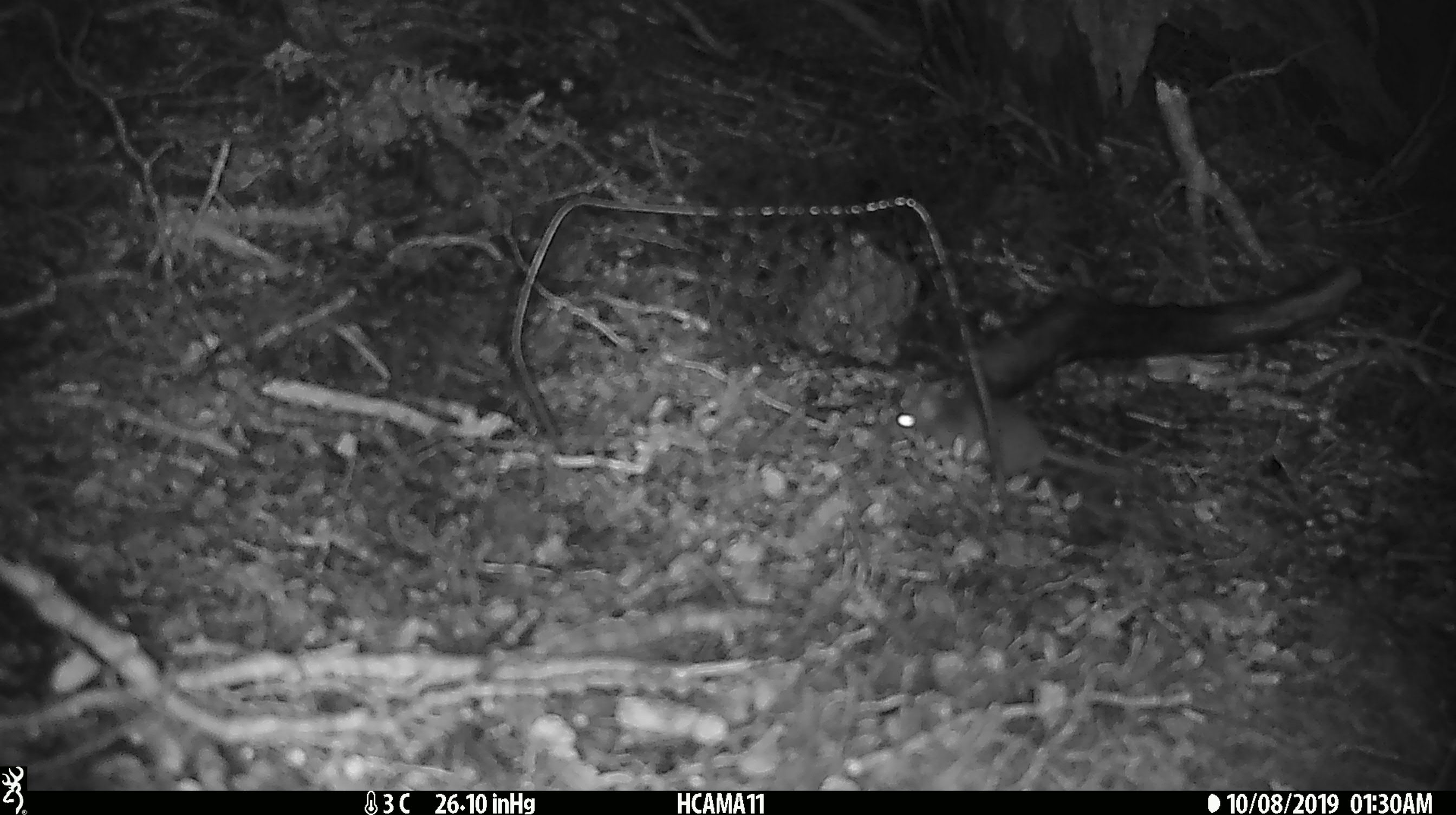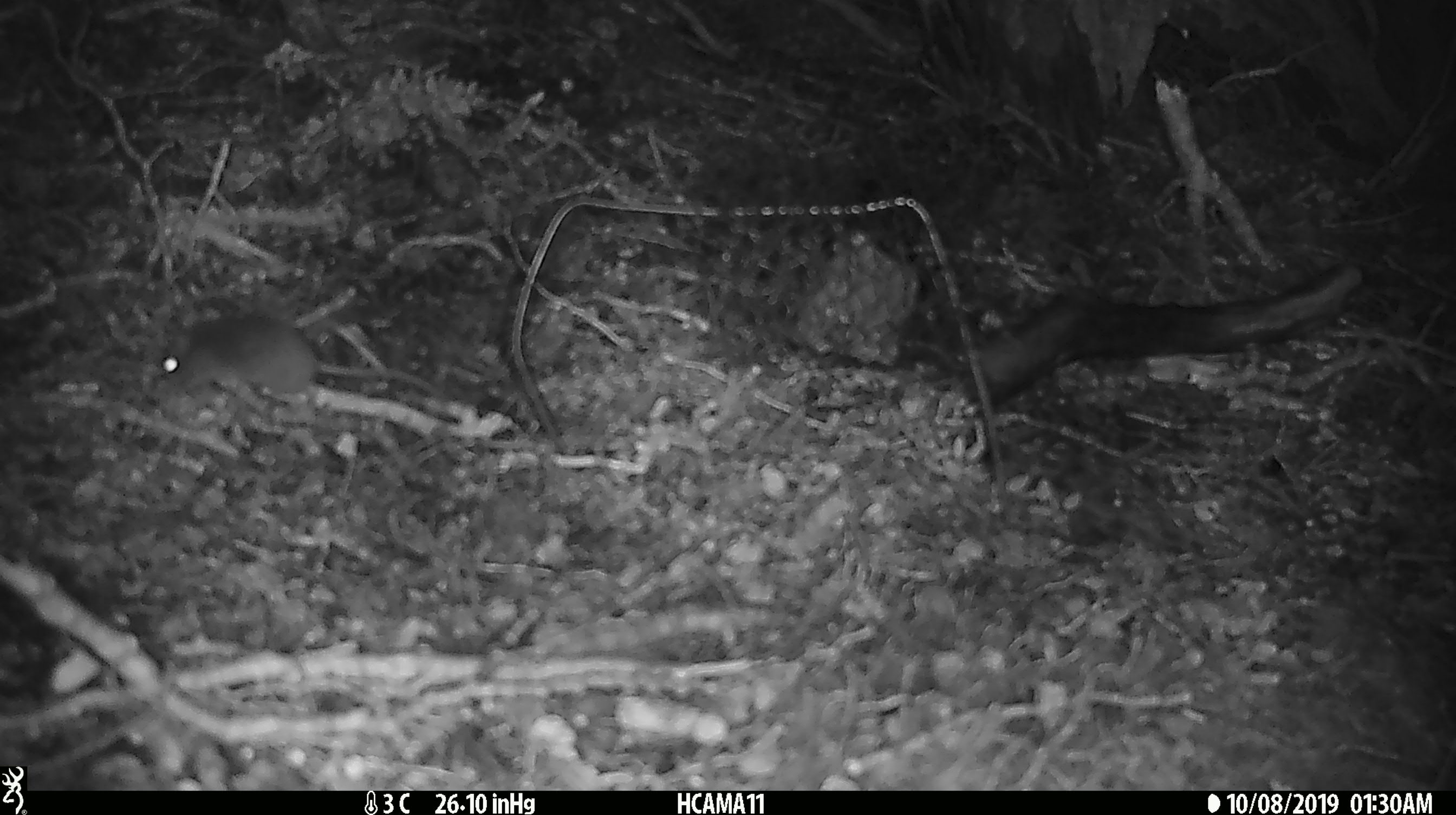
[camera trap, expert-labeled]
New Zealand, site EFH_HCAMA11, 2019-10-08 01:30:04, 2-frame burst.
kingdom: Animalia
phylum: Chordata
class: Mammalia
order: Rodentia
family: Muridae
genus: Mus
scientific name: Mus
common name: mouse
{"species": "mouse (Mus)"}